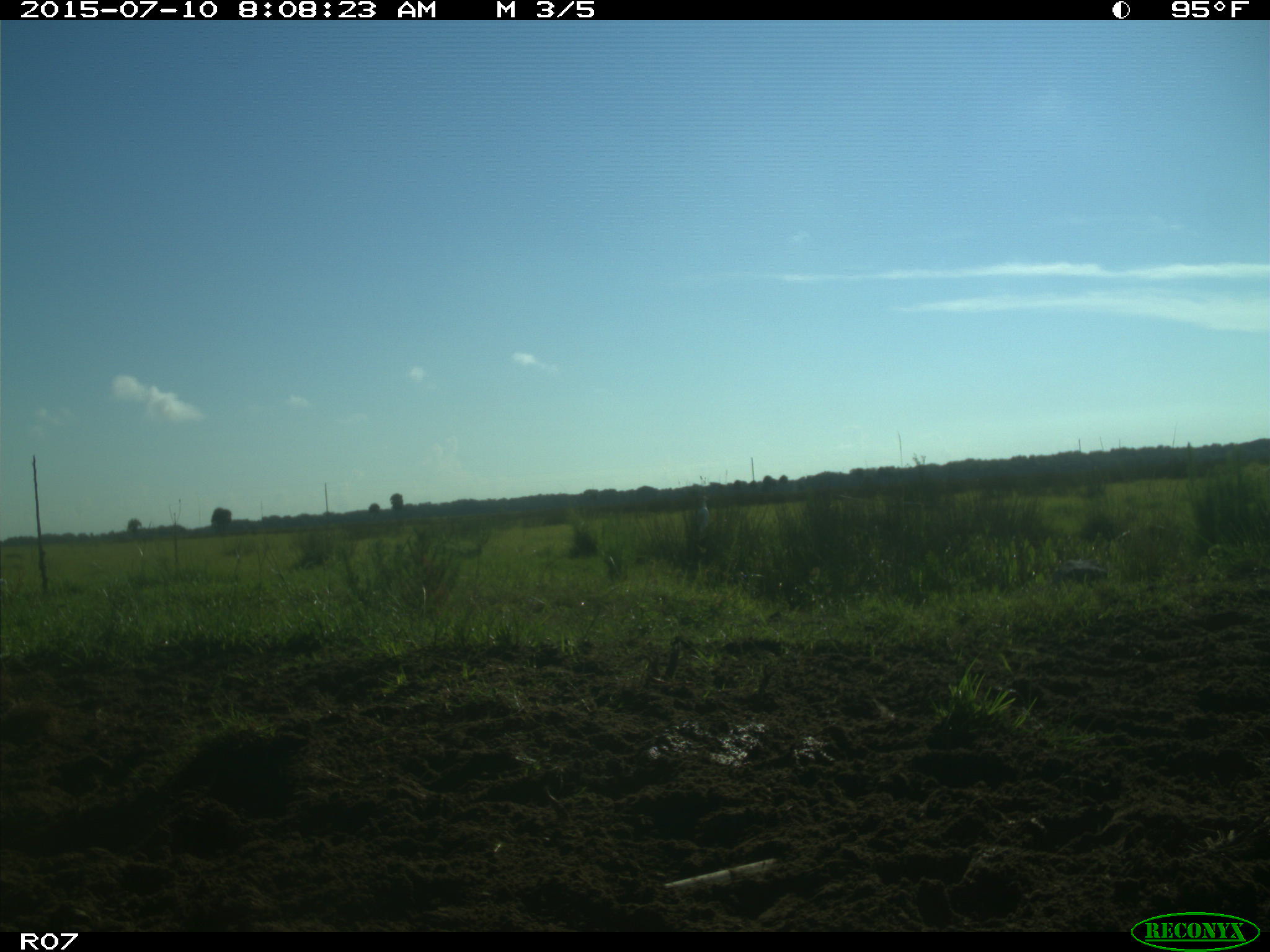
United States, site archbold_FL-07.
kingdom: Animalia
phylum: Chordata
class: Aves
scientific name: Aves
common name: birds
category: unidentified bird